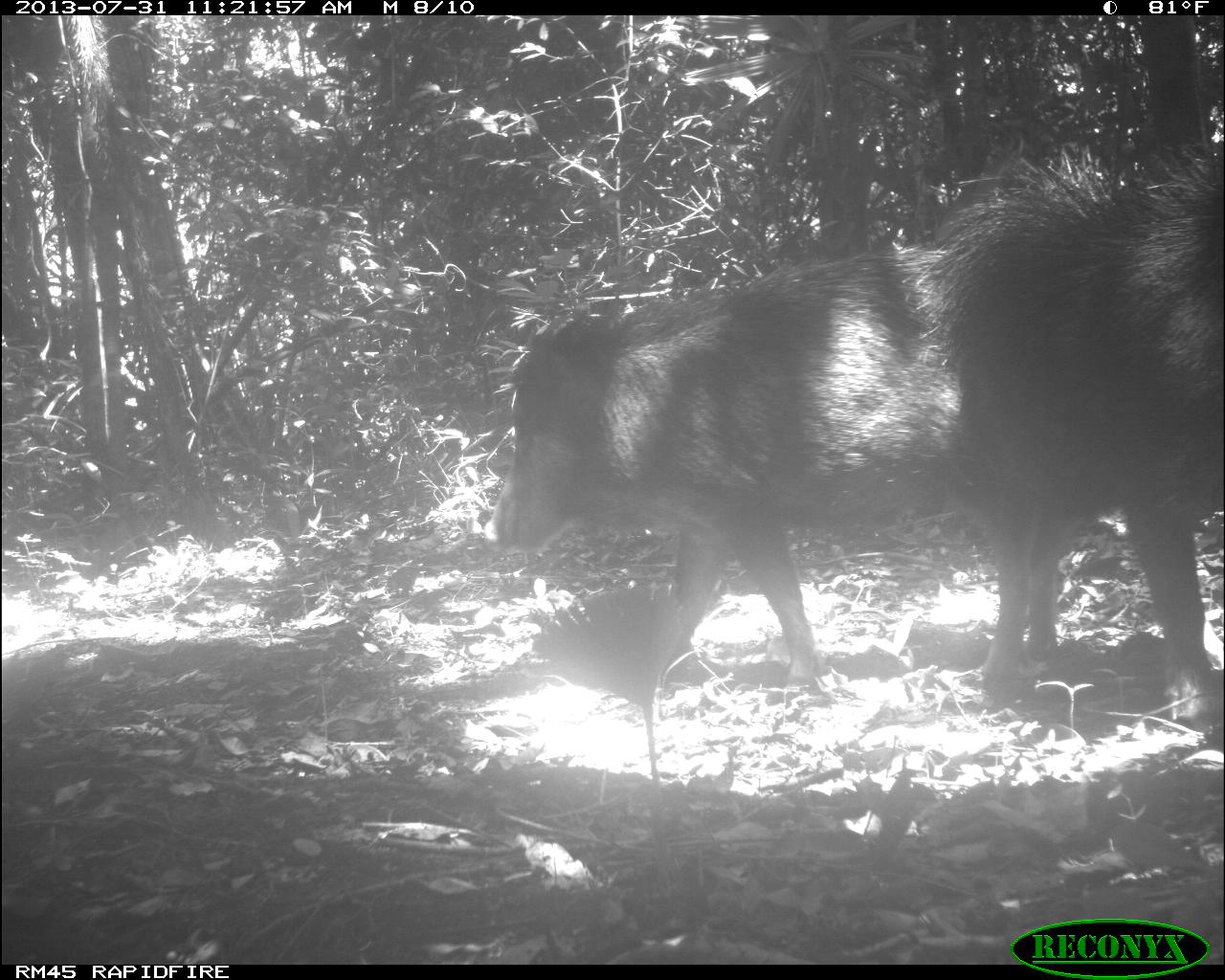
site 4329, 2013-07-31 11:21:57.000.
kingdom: Animalia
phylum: Chordata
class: Mammalia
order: Artiodactyla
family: Tayassuidae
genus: Tayassu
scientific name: Tayassu pecari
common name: white-lipped peccary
Tayassu pecari (white-lipped peccary), count 6.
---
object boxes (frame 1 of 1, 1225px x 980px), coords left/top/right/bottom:
tayassu pecari: 484/247/1057/685; 912/141/1215/726